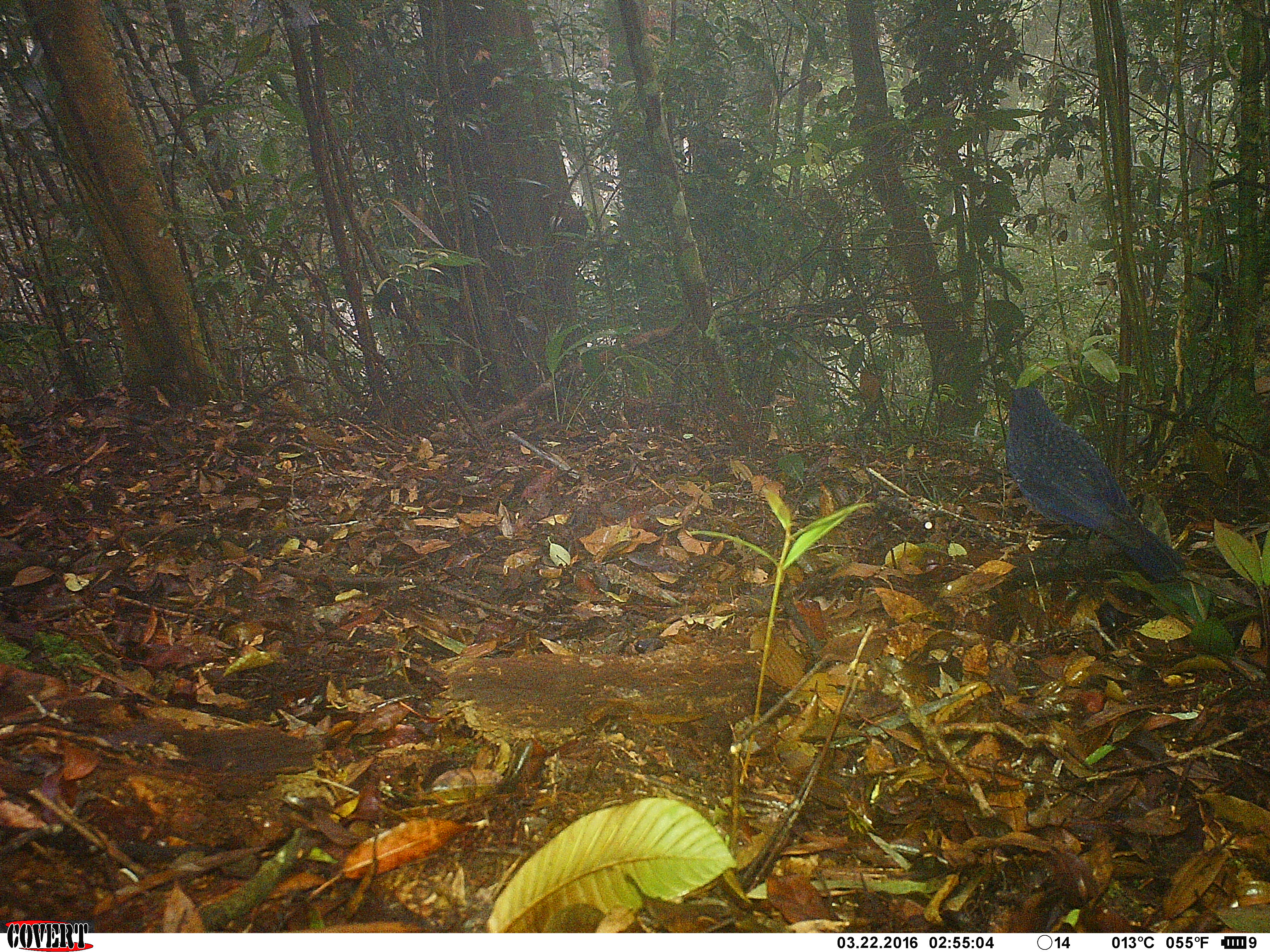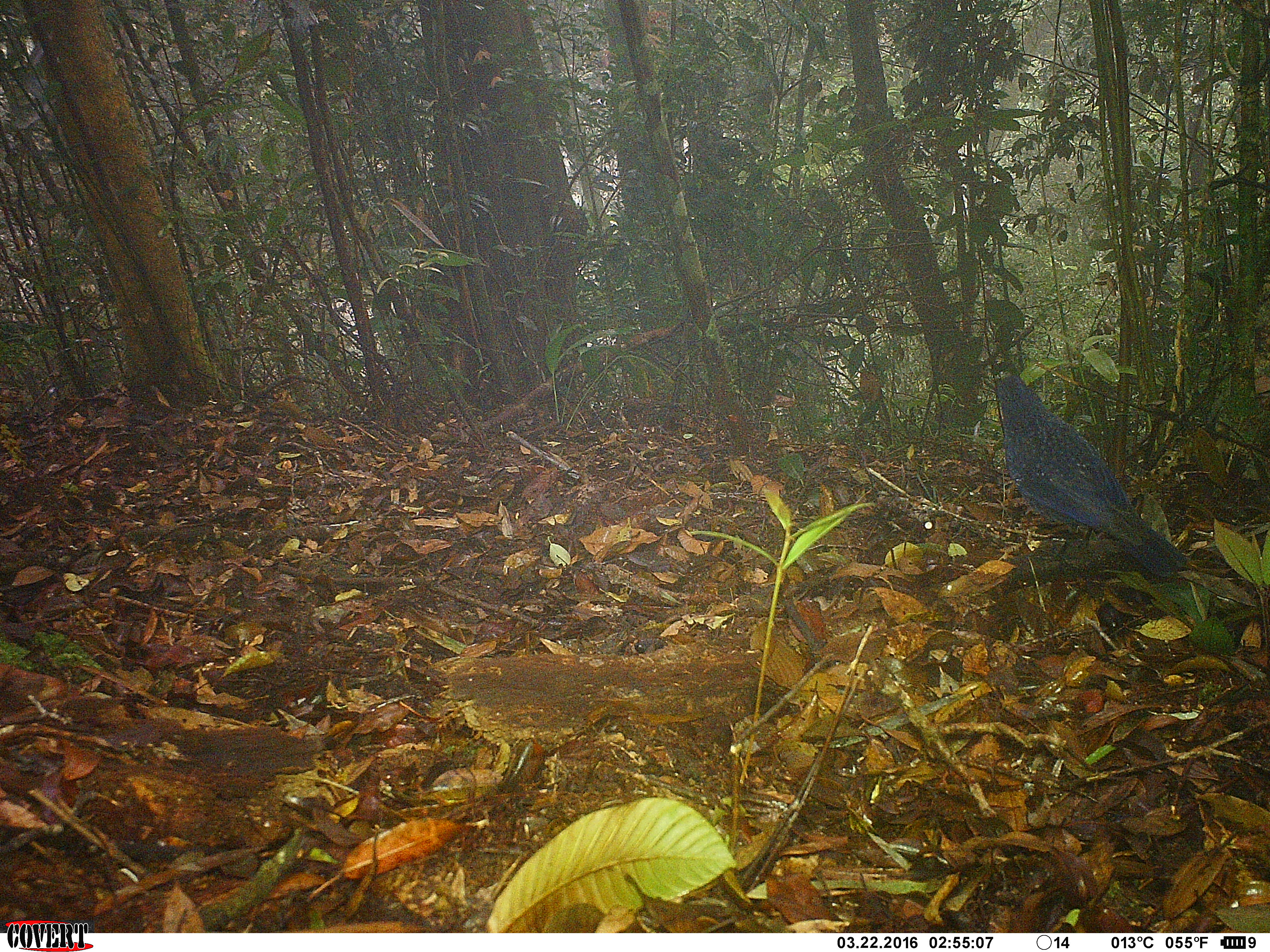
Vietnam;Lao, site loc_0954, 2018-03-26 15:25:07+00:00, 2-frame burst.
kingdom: Animalia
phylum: Chordata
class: Aves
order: Passeriformes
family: Muscicapidae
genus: Myophonus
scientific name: Myophonus caeruleus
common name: blue whistling thrush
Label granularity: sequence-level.